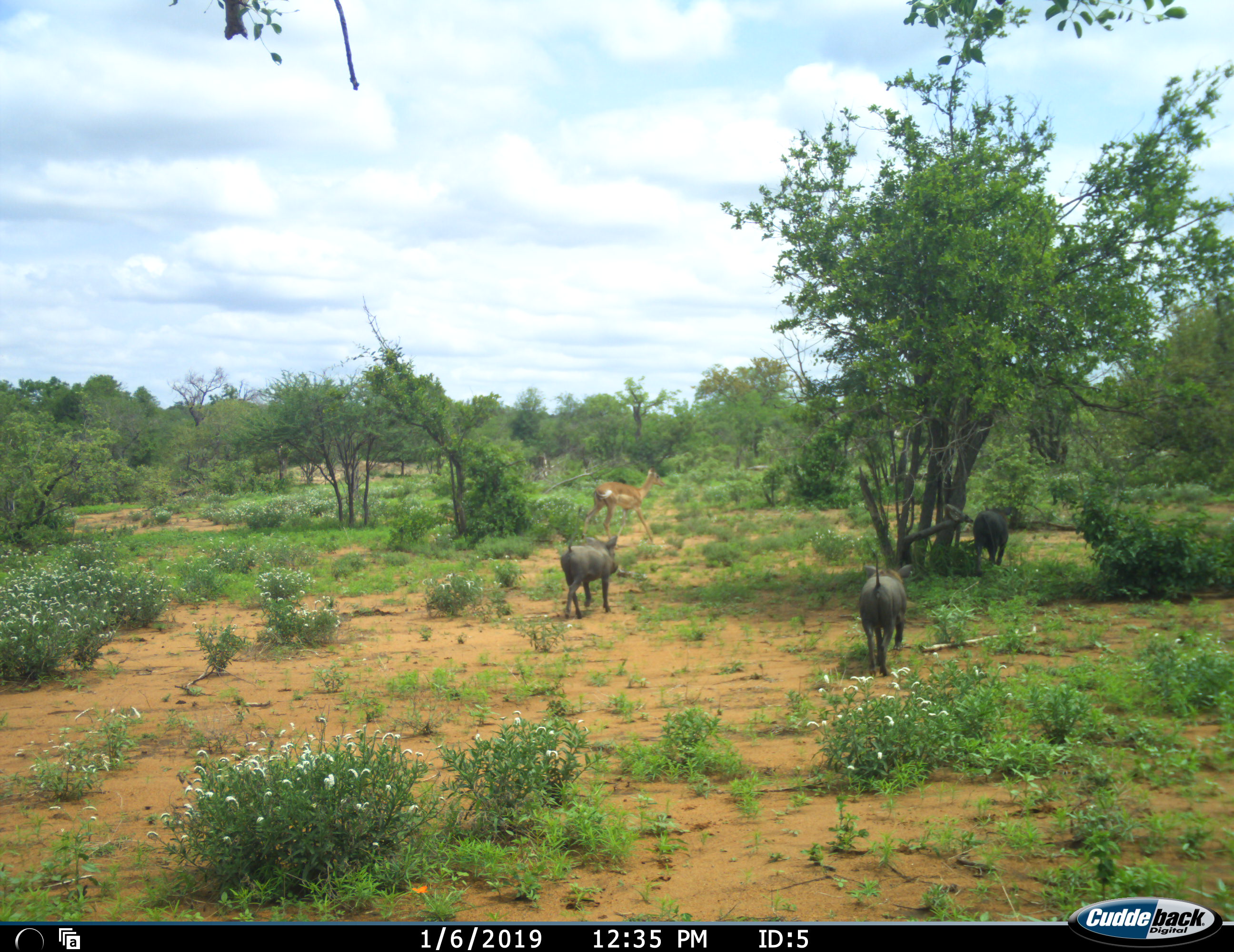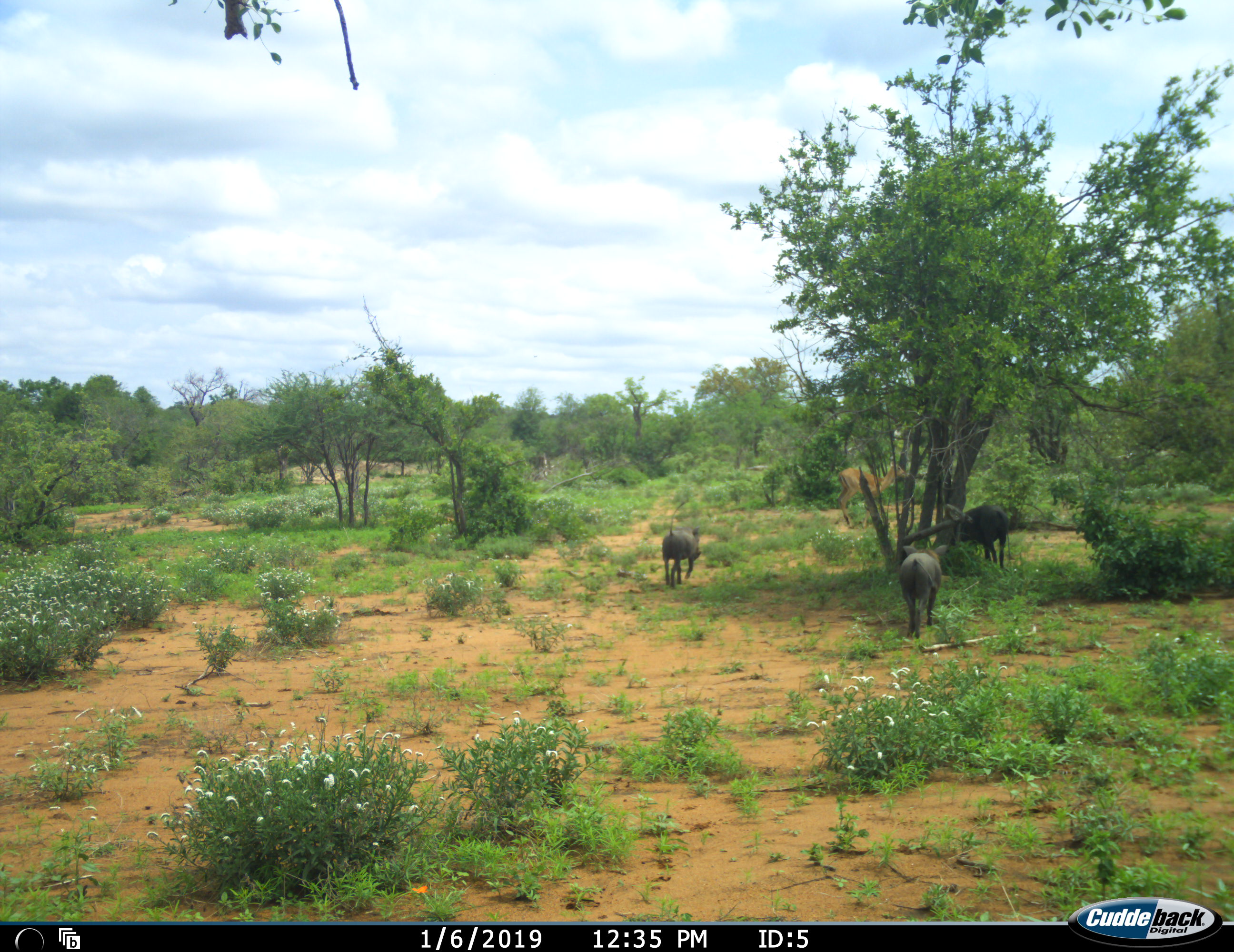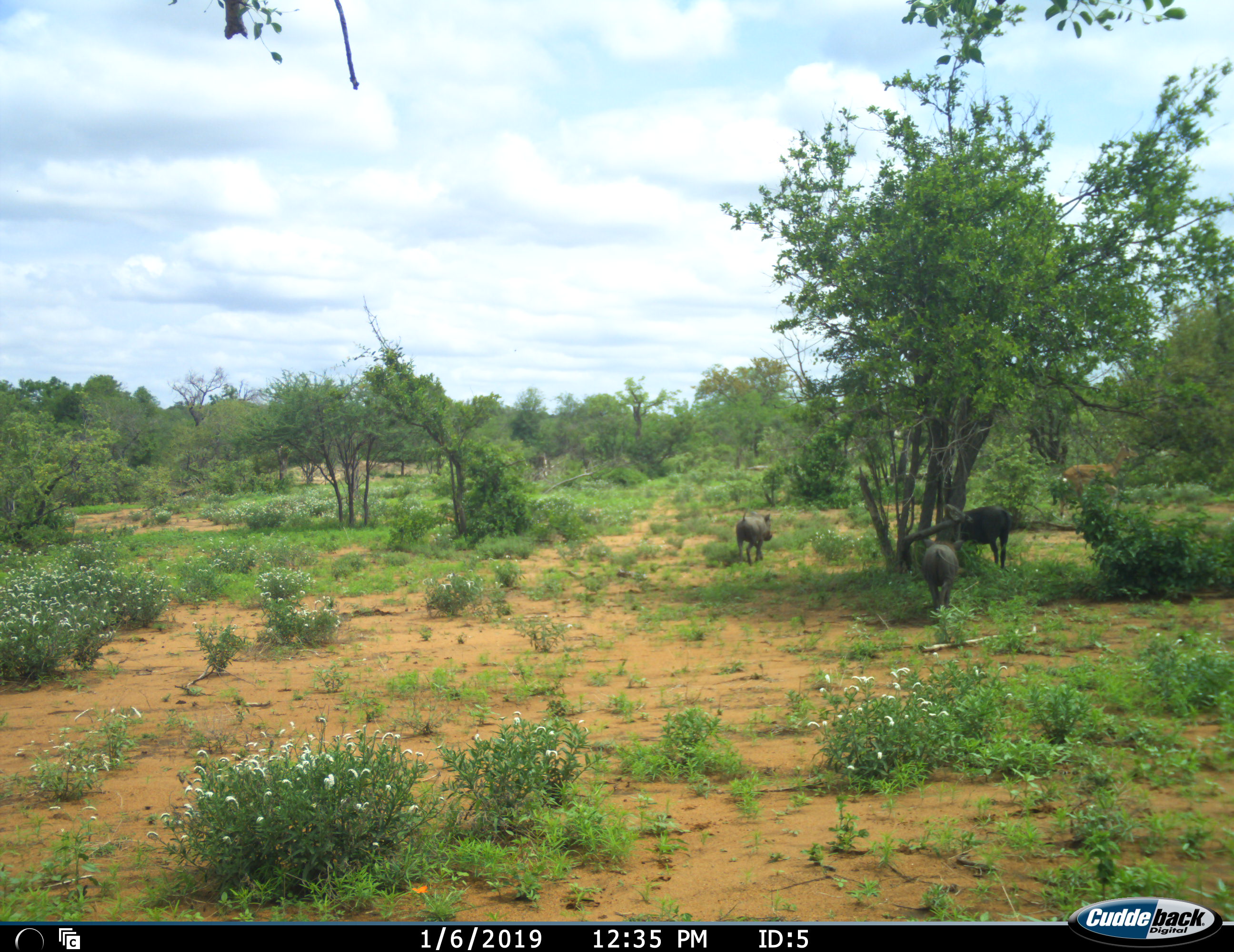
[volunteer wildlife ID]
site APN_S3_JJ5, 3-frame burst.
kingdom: Animalia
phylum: Chordata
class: Mammalia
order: Artiodactyla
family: Bovidae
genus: Aepyceros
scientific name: Aepyceros melampus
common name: impala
Impala (Aepyceros melampus), count 1. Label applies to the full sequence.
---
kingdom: Animalia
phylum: Chordata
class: Mammalia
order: Artiodactyla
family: Suidae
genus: Phacochoerus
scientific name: Phacochoerus africanus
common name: warthog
Warthog (Phacochoerus africanus), count 3. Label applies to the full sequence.